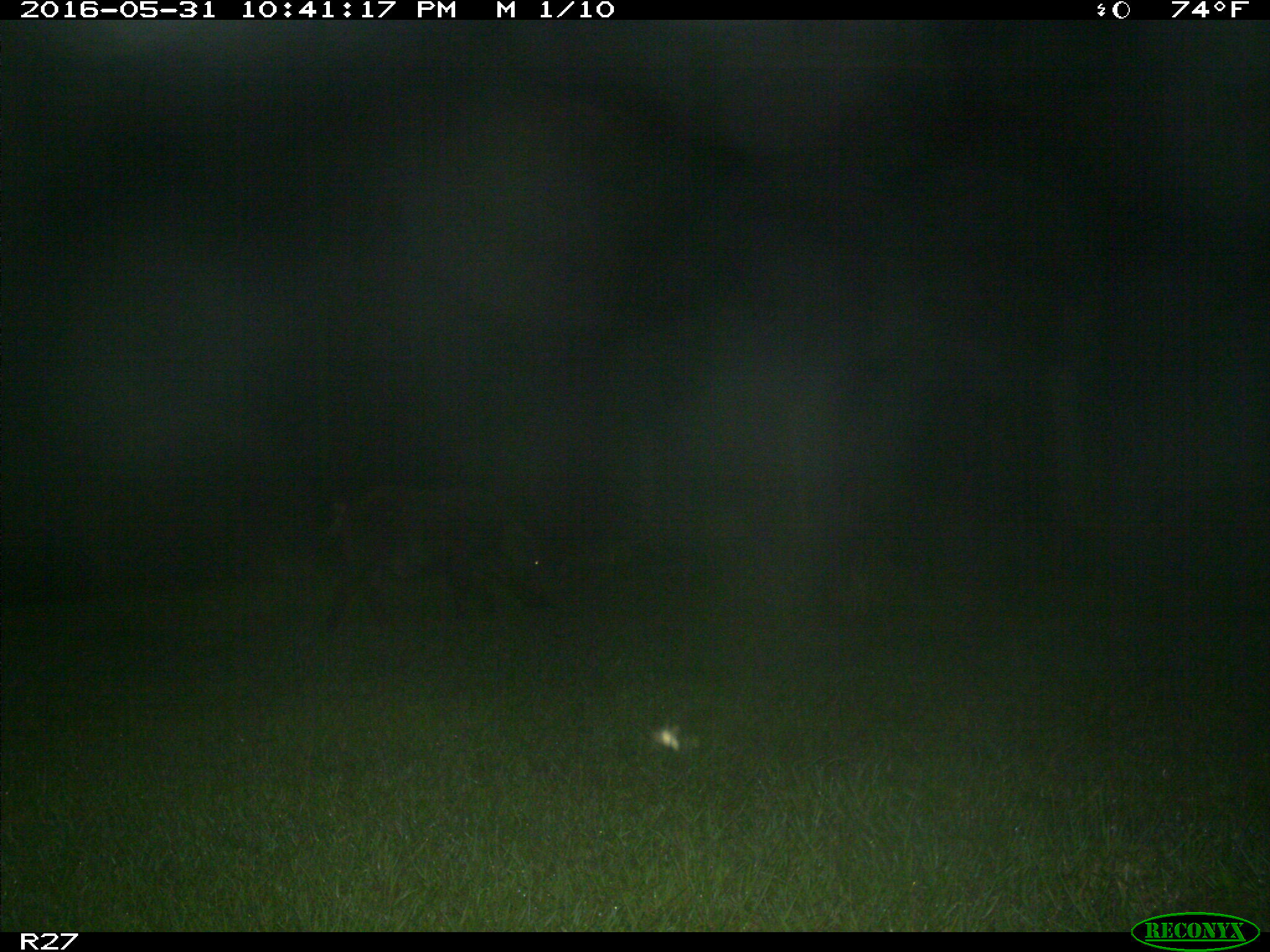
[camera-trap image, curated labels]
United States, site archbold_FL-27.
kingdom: Animalia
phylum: Chordata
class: Mammalia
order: Artiodactyla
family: Suidae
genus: Sus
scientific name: Sus scrofa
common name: wild boar